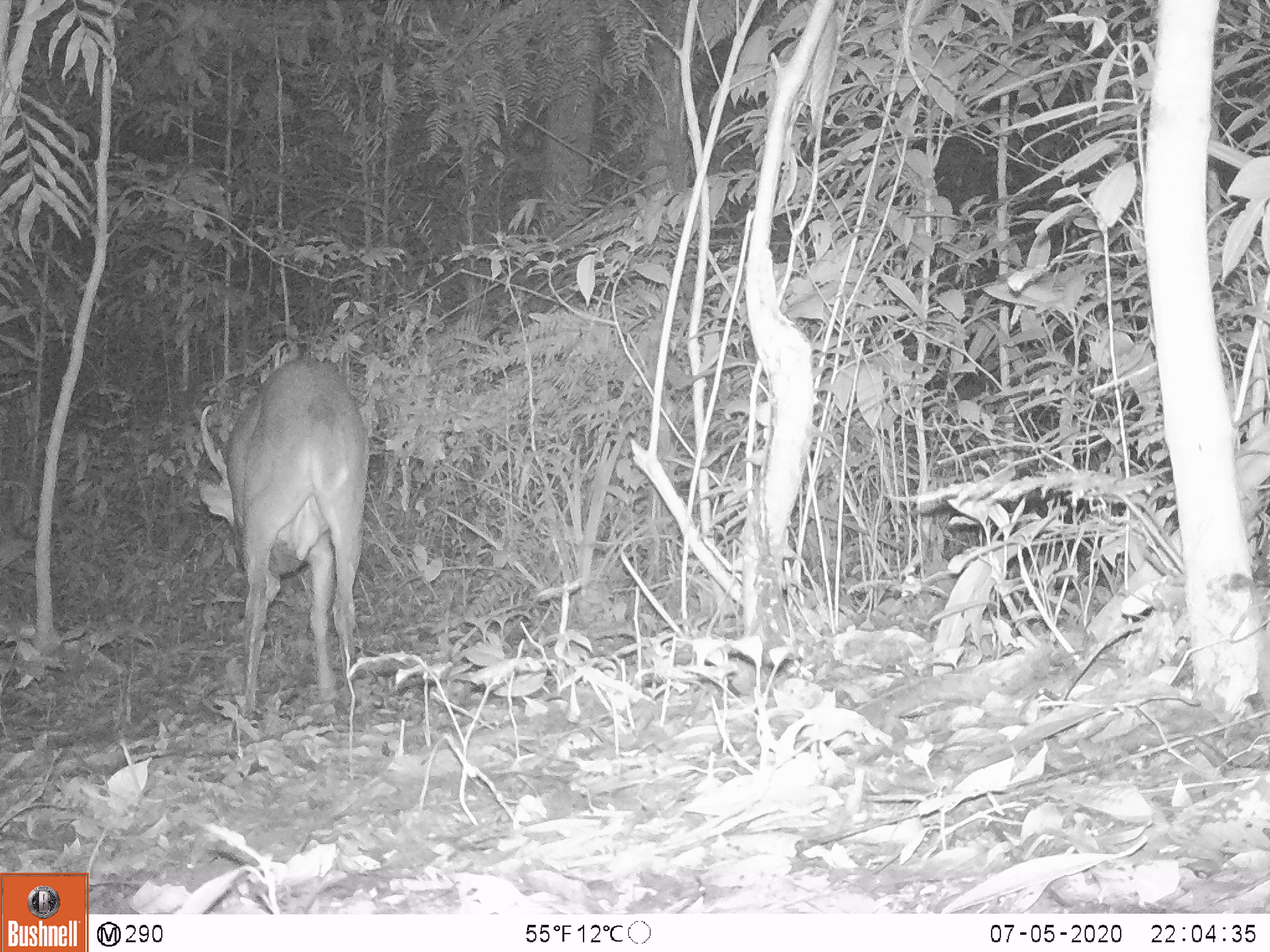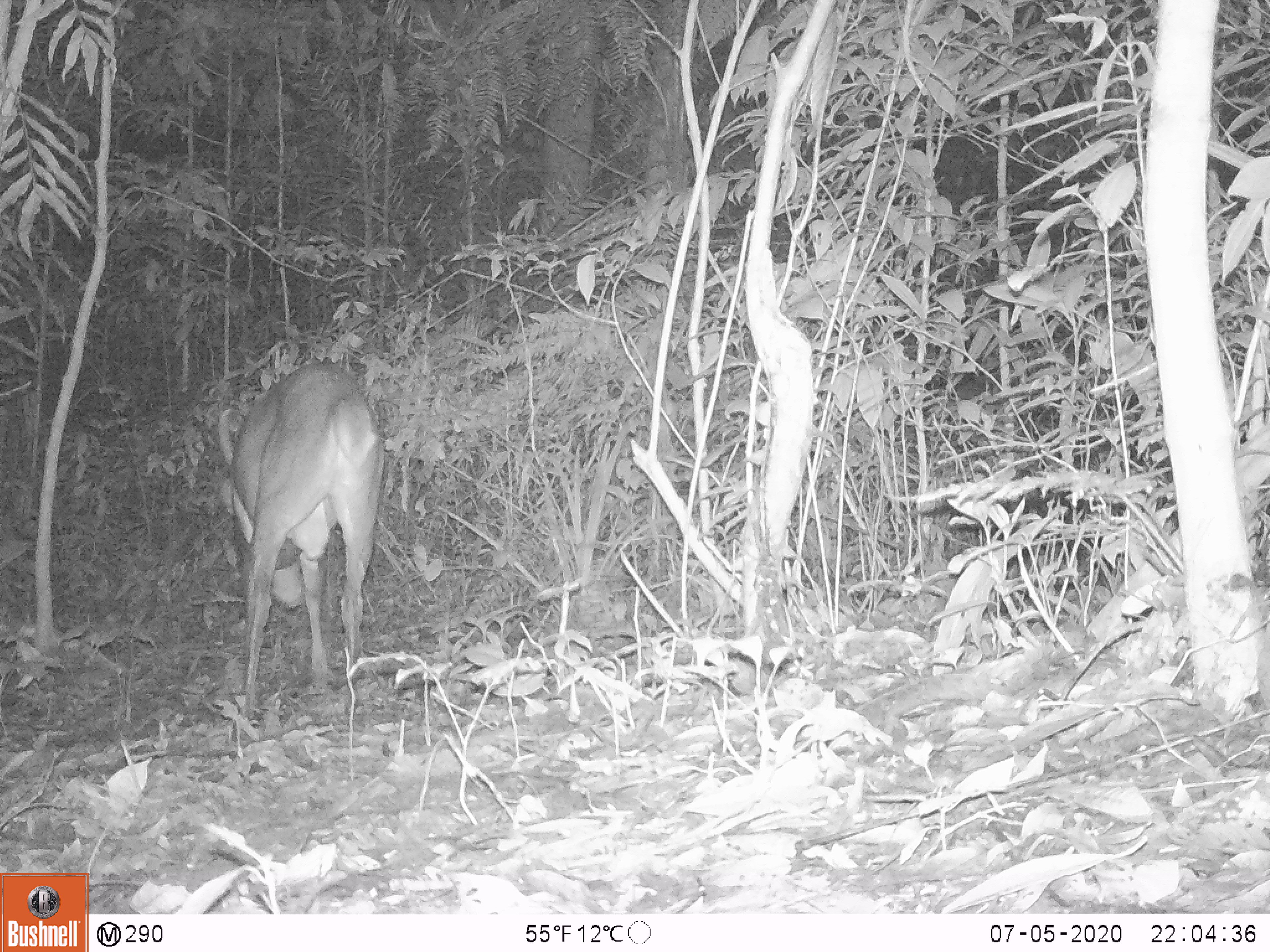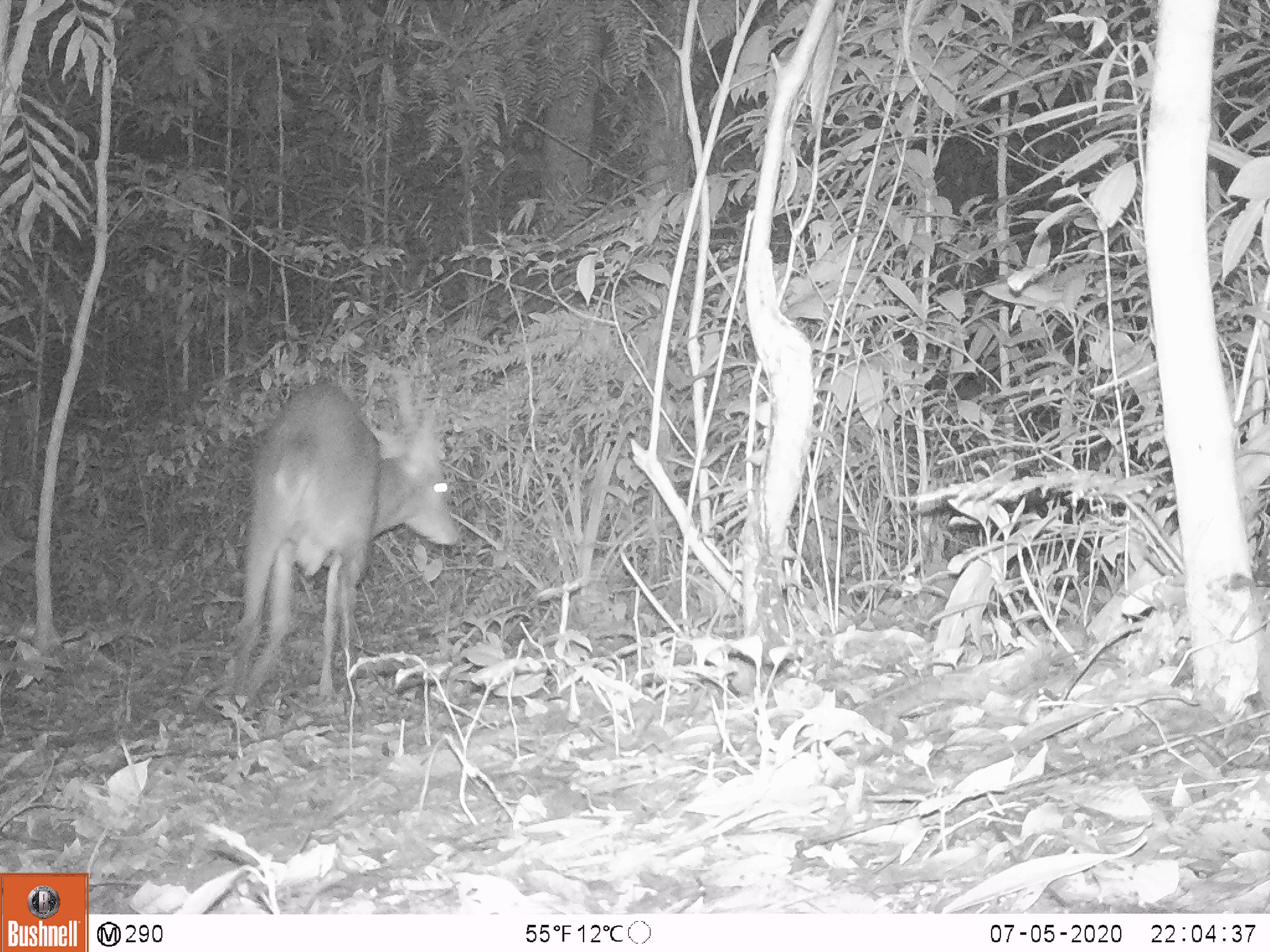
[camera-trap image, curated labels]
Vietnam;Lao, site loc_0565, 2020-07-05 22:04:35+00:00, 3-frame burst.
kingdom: Animalia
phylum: Chordata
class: Mammalia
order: Artiodactyla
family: Cervidae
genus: Muntiacus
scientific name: Muntiacus vuquangensis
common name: large-antlered muntjac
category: large antlered muntjac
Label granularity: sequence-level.